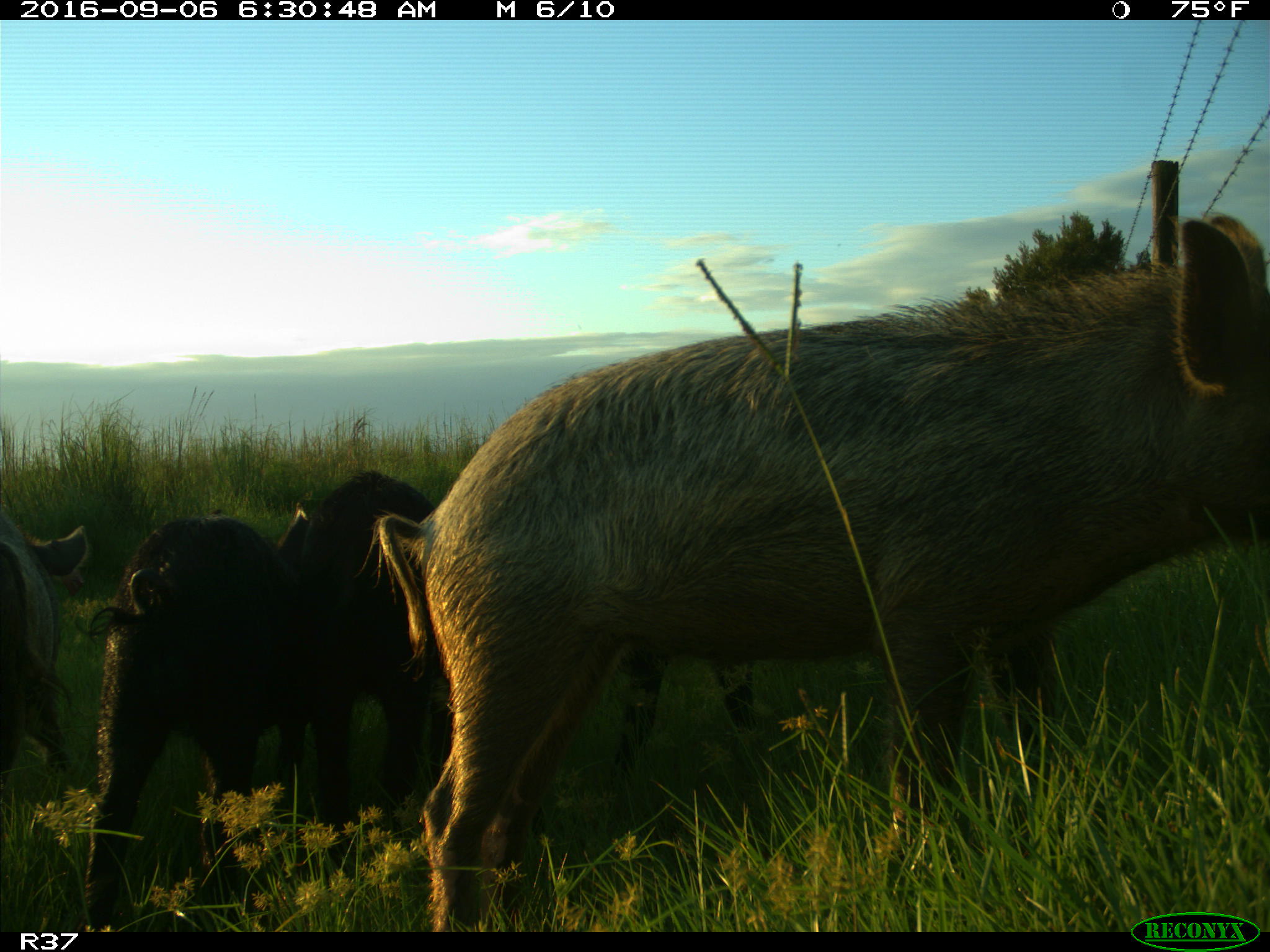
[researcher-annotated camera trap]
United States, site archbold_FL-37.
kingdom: Animalia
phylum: Chordata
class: Mammalia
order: Artiodactyla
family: Suidae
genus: Sus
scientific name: Sus scrofa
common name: wild boar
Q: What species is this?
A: Sus scrofa (wild boar).